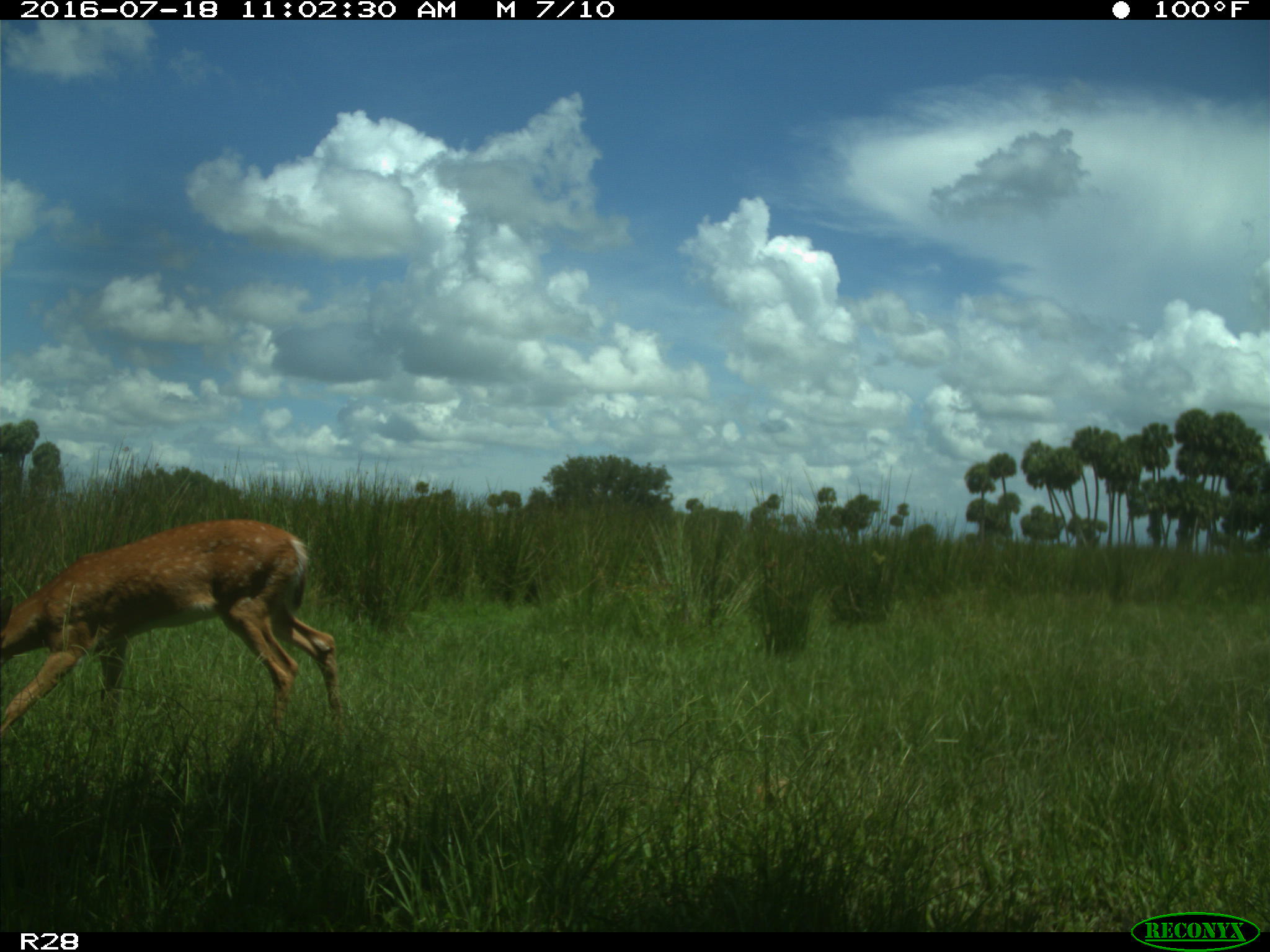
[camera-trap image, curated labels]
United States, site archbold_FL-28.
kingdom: Animalia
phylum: Chordata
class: Mammalia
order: Artiodactyla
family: Cervidae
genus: Odocoileus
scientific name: Odocoileus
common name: deer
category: unidentified deer